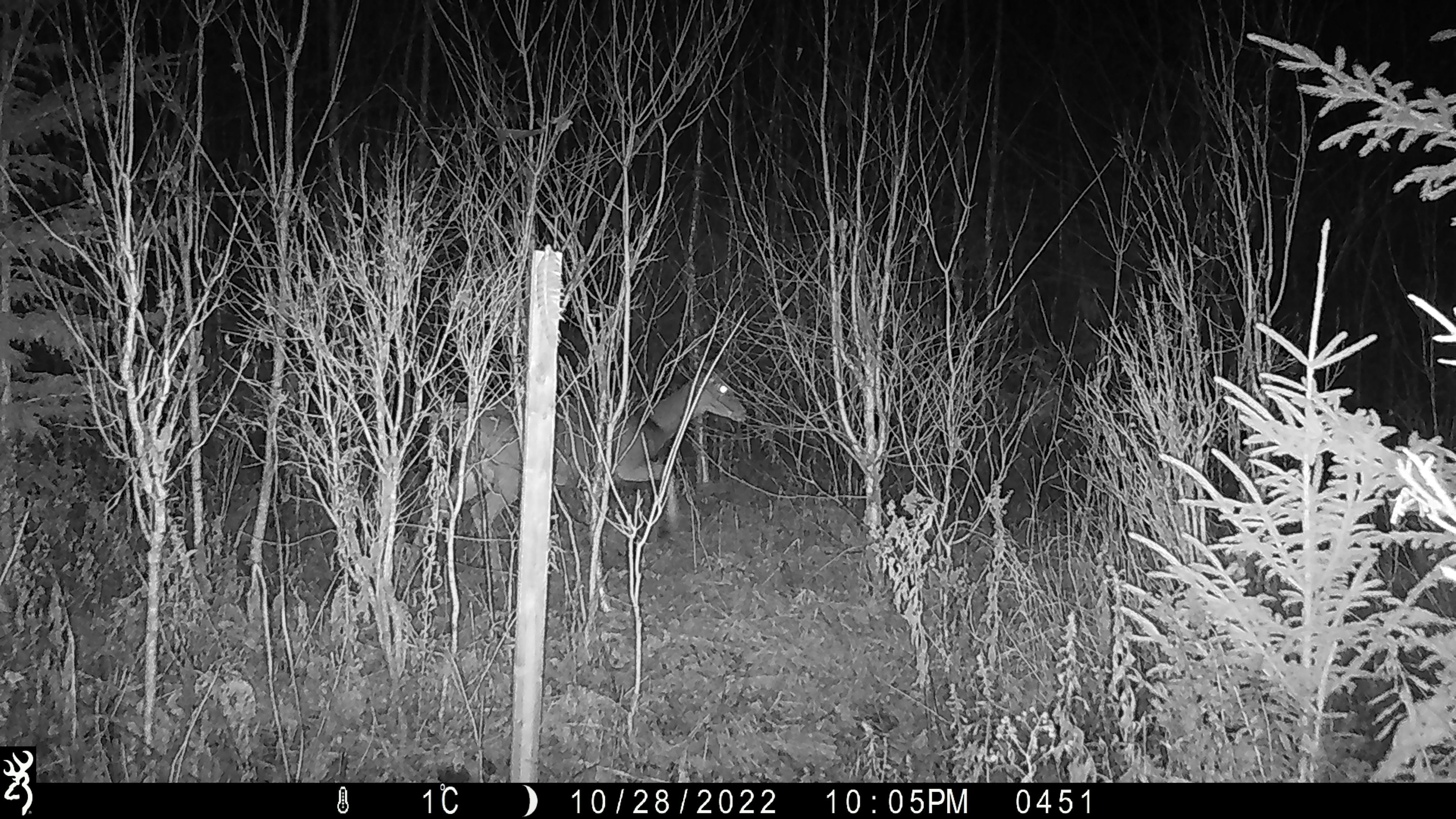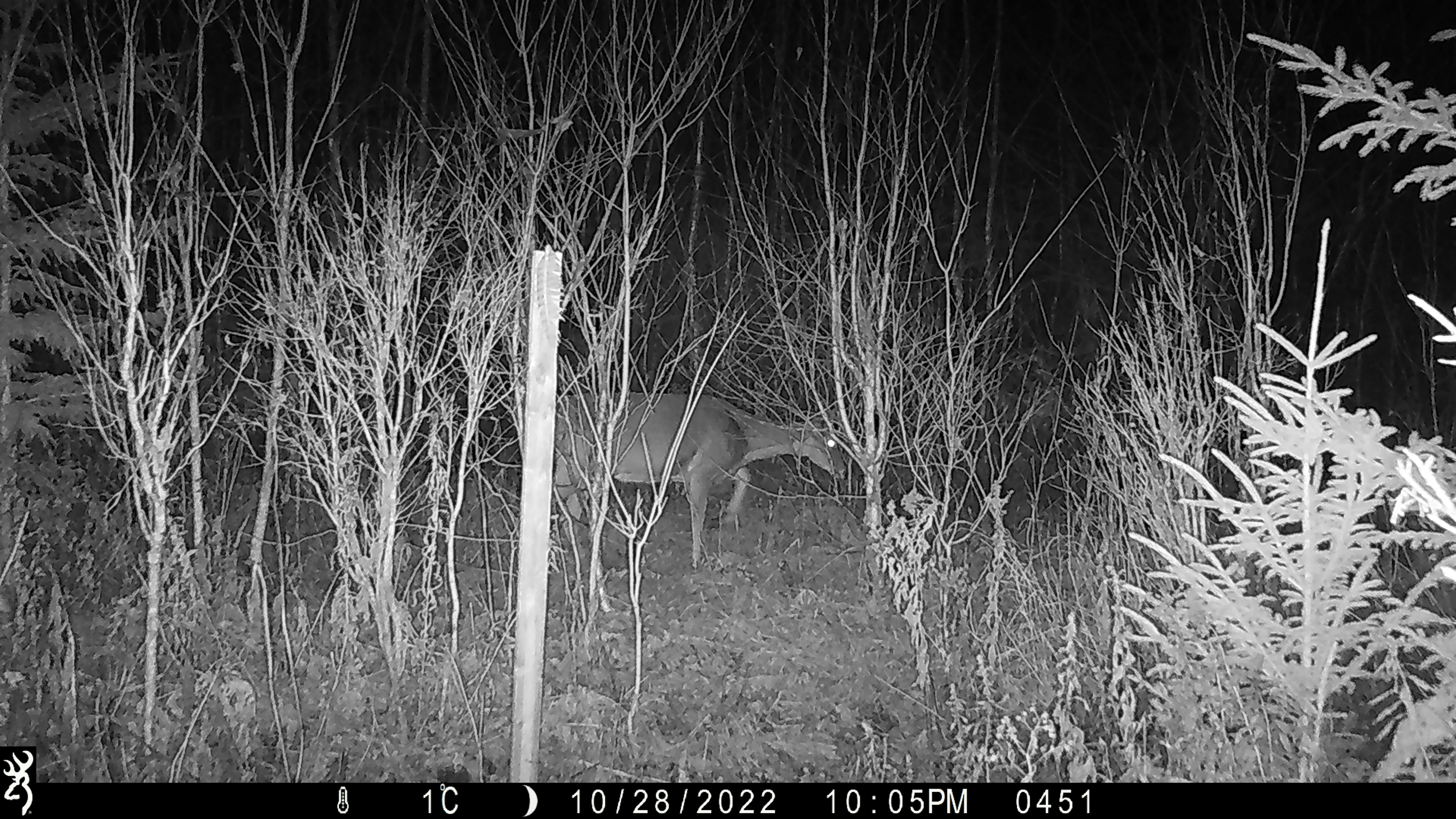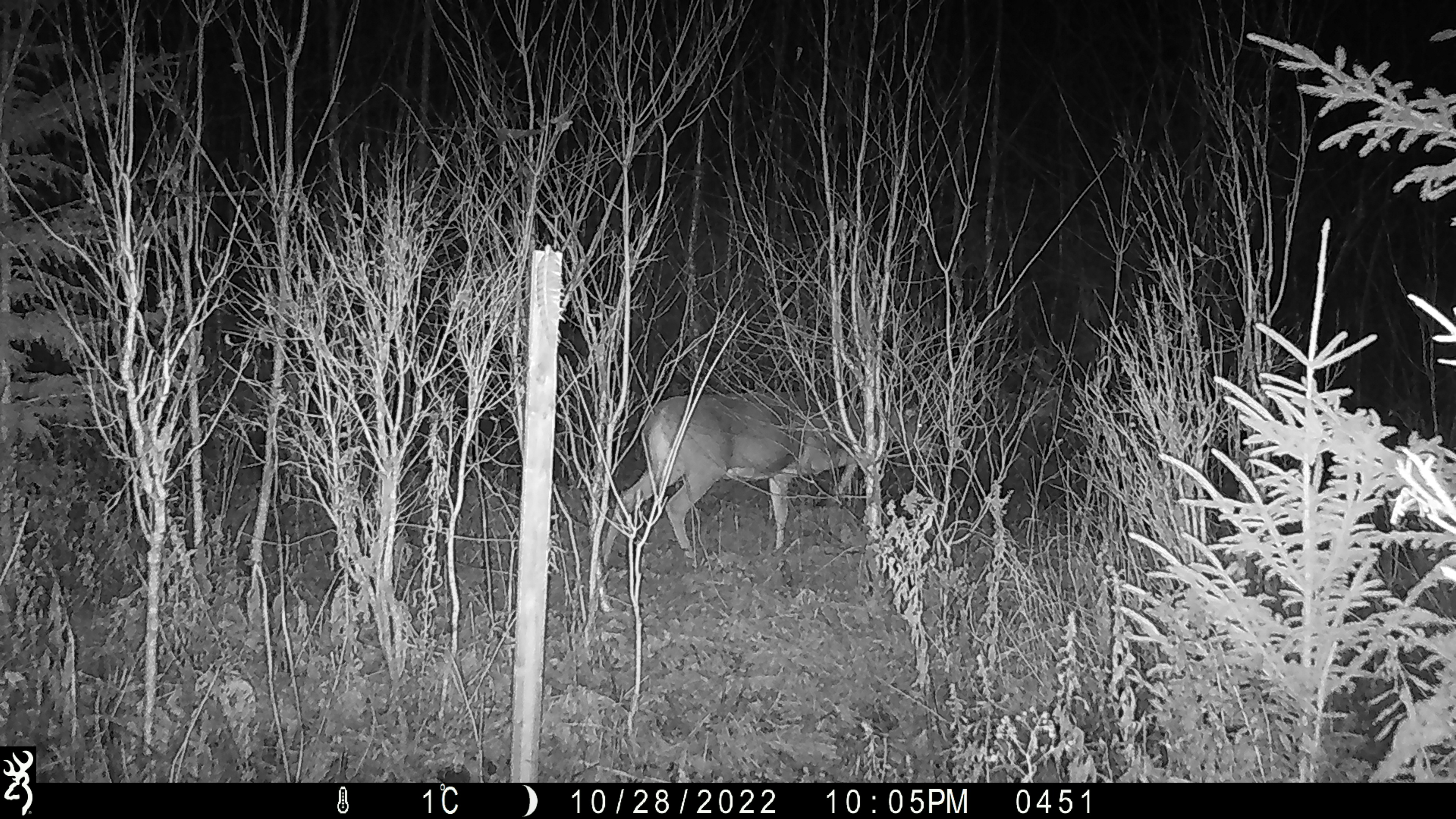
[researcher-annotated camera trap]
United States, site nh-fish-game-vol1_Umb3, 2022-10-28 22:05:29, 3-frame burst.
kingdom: Animalia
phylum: Chordata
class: Mammalia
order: Artiodactyla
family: Cervidae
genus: Odocoileus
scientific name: Odocoileus virginianus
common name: white-tailed deer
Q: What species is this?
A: White-tailed deer (Odocoileus virginianus).